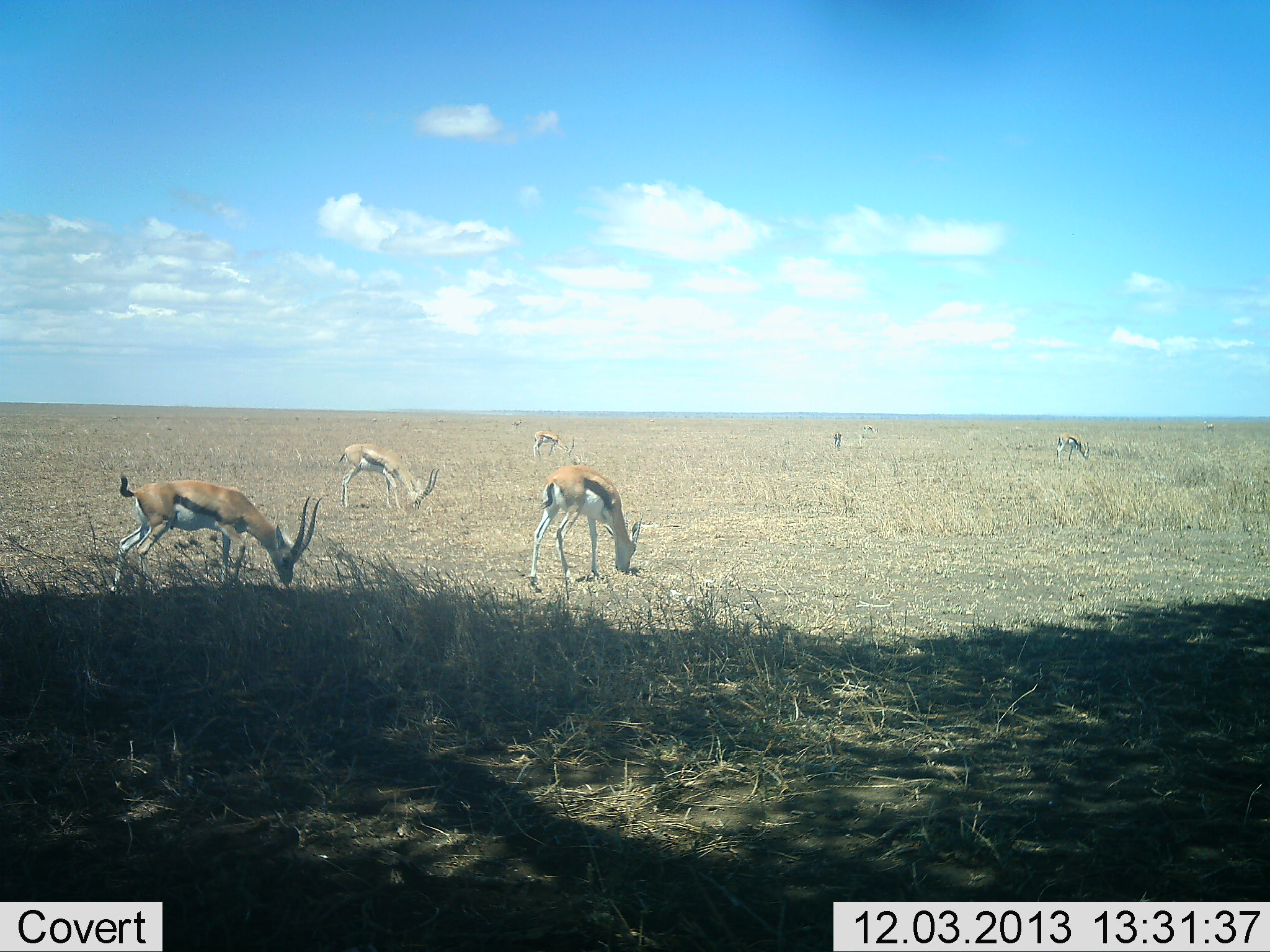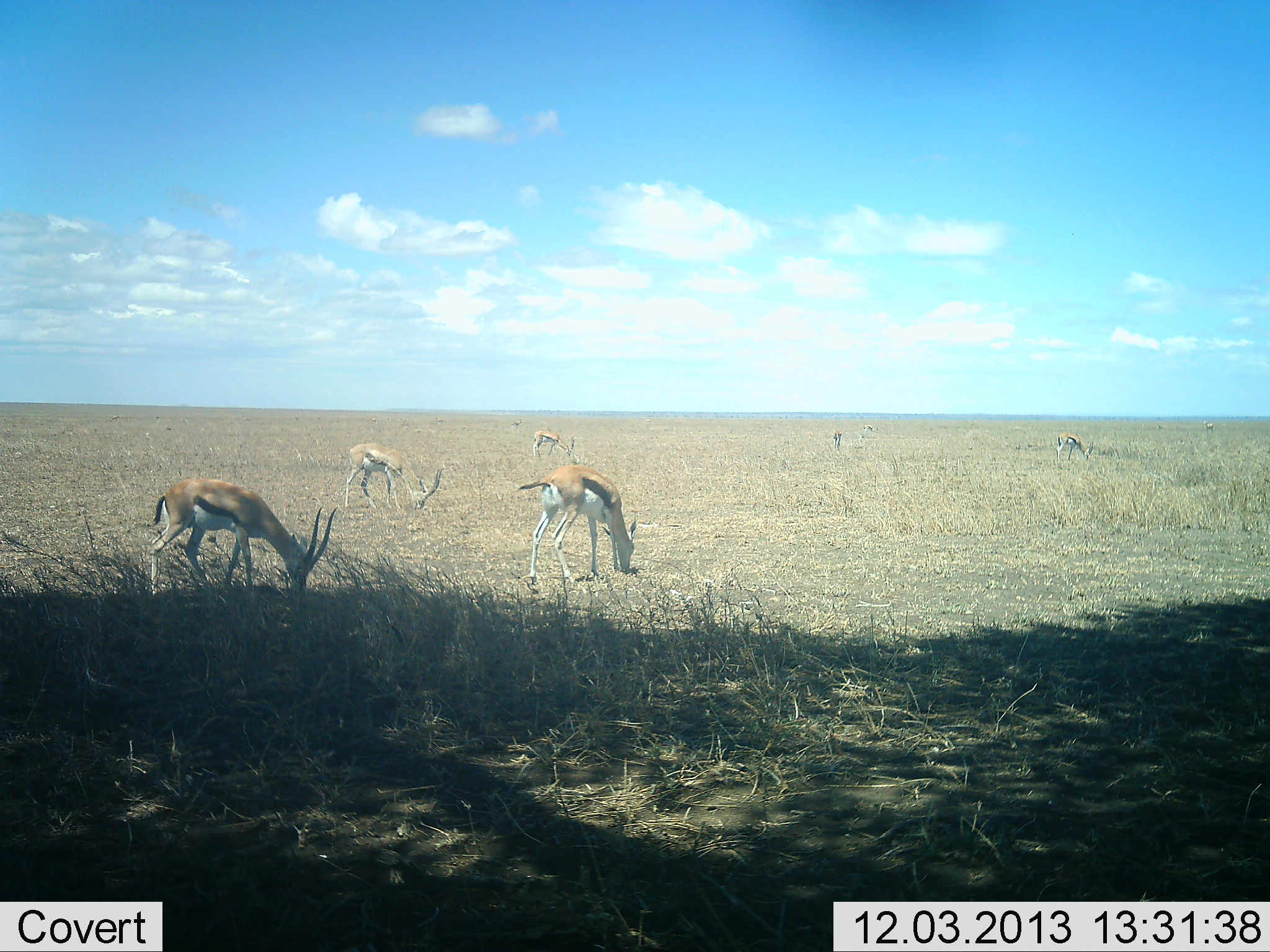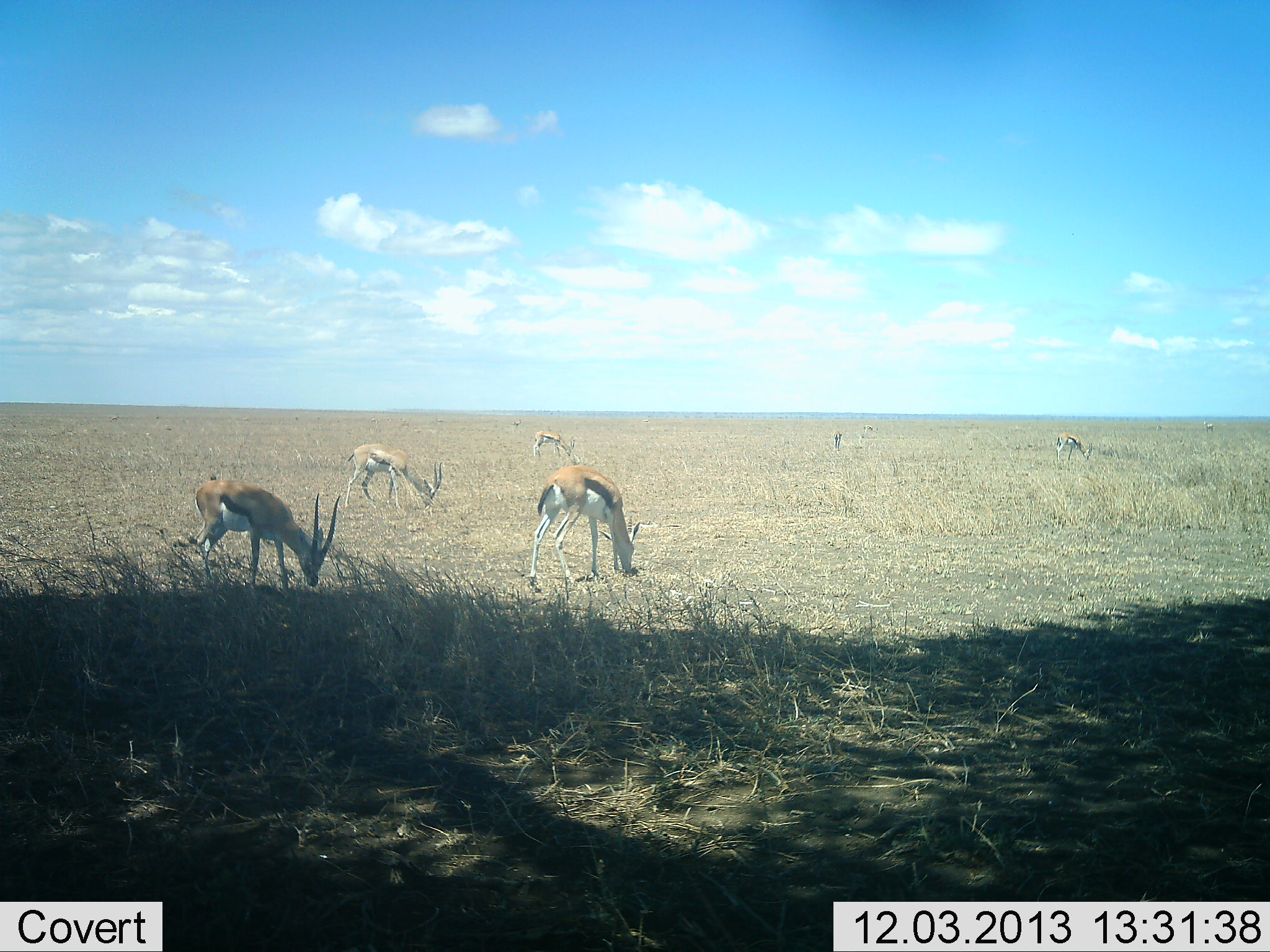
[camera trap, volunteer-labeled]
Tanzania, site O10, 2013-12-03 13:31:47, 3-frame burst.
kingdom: Animalia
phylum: Chordata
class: Mammalia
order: Artiodactyla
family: Bovidae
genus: Eudorcas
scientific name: Eudorcas thomsonii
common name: thomson's gazelle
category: gazellethomsons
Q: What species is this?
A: Gazellethomsons (thomson's gazelle) (Eudorcas thomsonii).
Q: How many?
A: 6.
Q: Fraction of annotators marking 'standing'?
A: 20%.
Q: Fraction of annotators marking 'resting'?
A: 0%.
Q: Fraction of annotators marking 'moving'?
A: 10%.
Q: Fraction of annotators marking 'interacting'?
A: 0%.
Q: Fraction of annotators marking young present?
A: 0%.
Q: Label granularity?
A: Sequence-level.